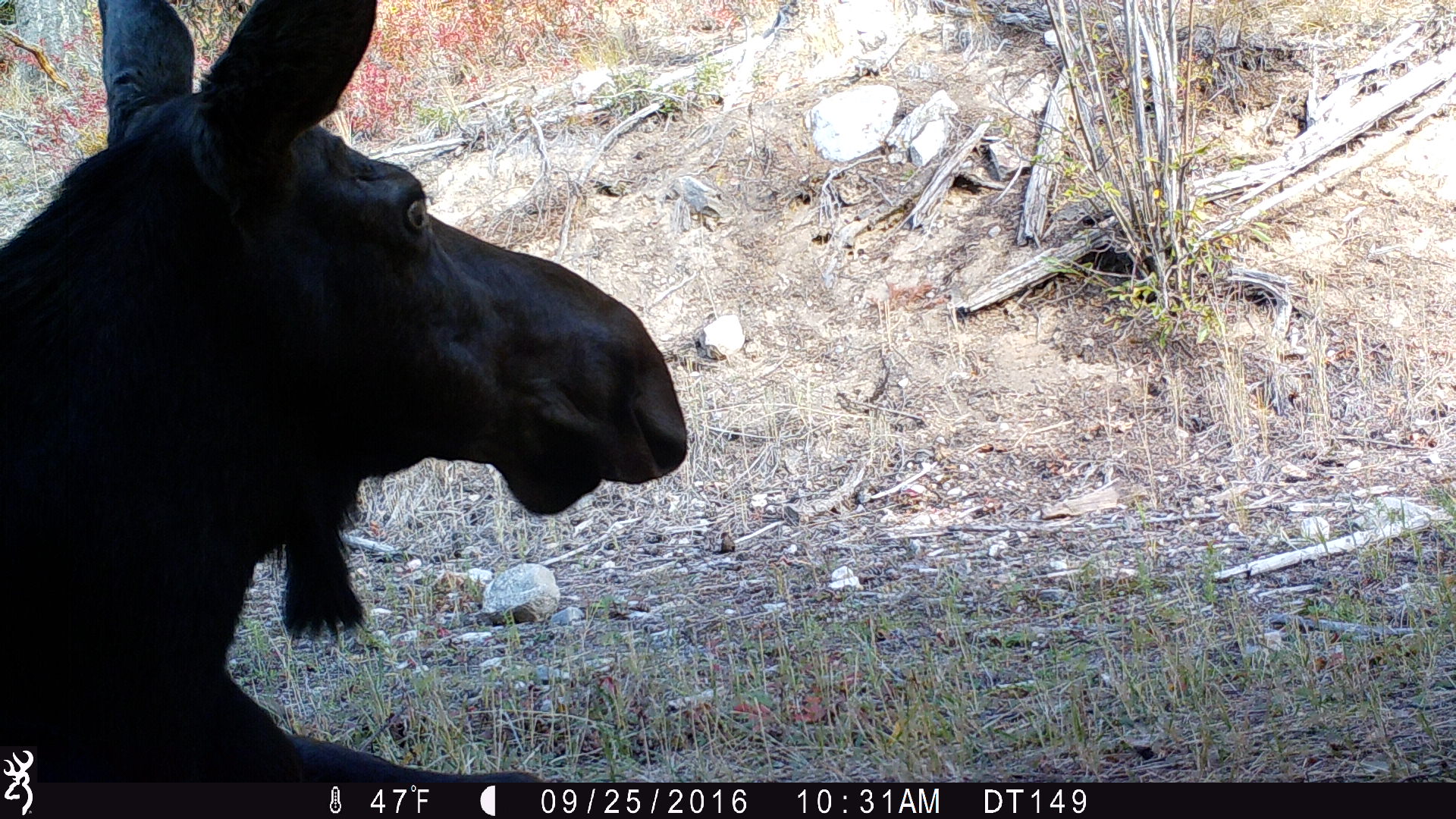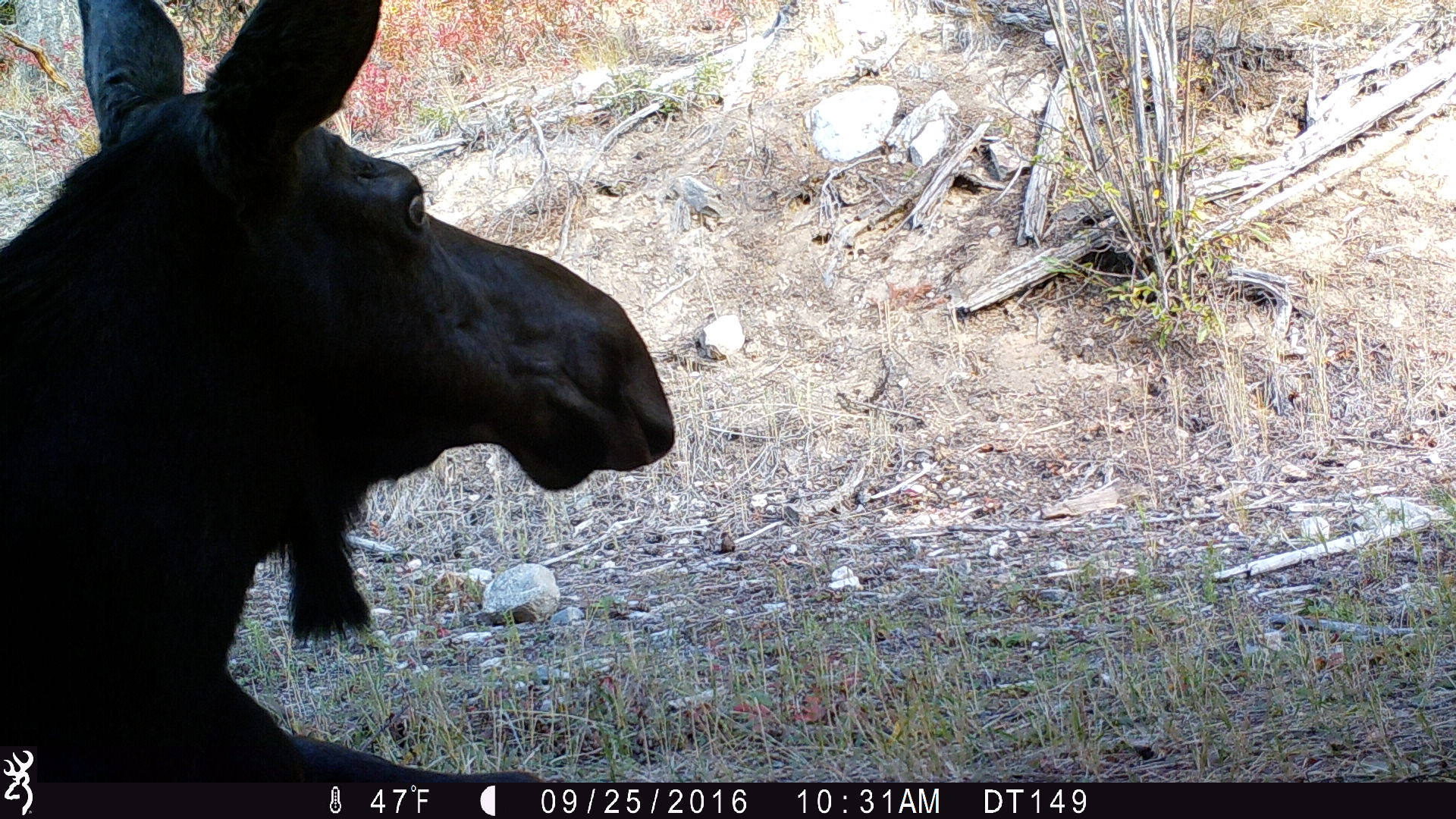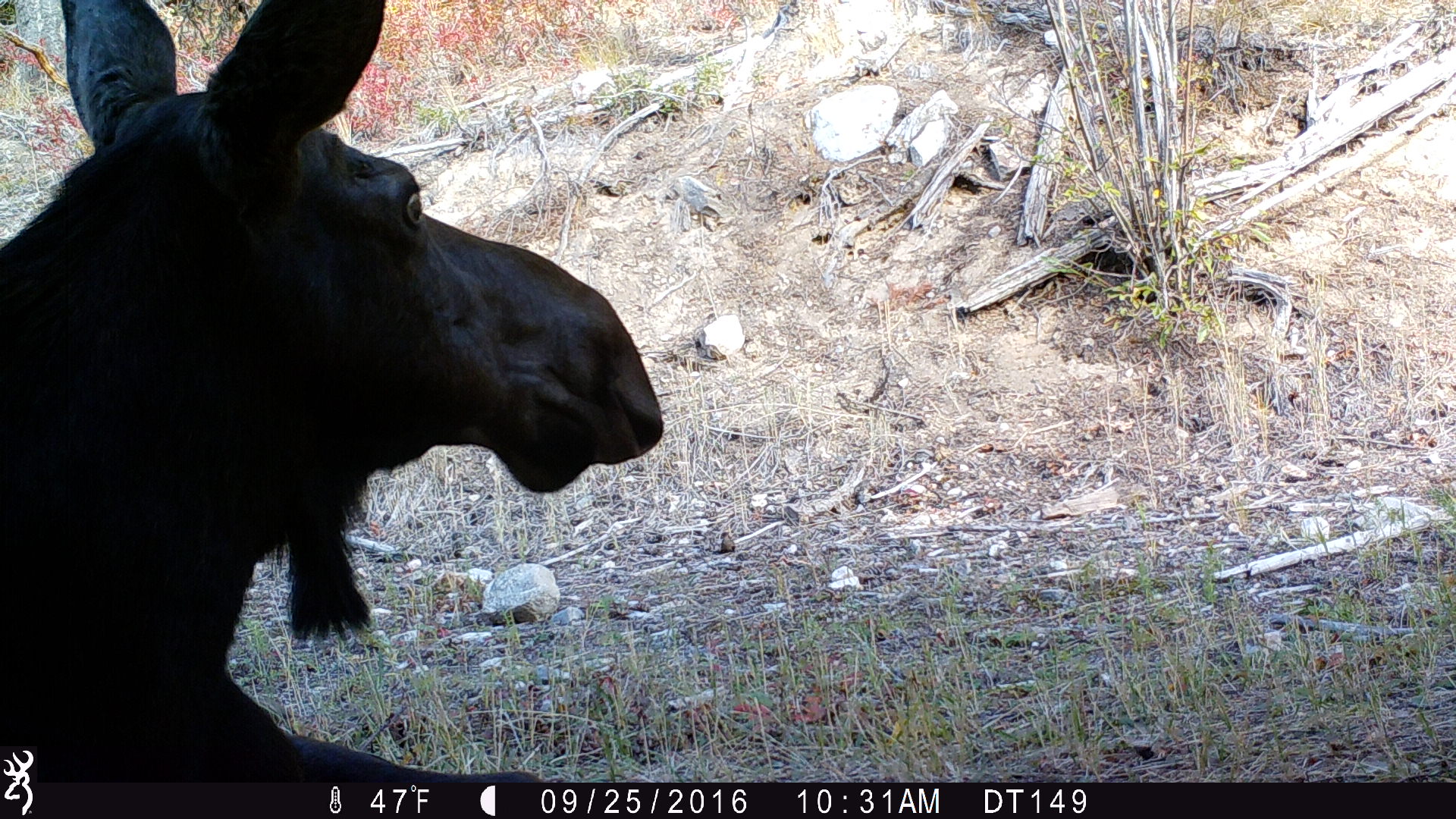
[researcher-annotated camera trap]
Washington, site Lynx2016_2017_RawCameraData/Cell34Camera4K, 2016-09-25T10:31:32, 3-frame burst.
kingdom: Animalia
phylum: Chordata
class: Mammalia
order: Artiodactyla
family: Cervidae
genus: Alces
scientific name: Alces alces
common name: moose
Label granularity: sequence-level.